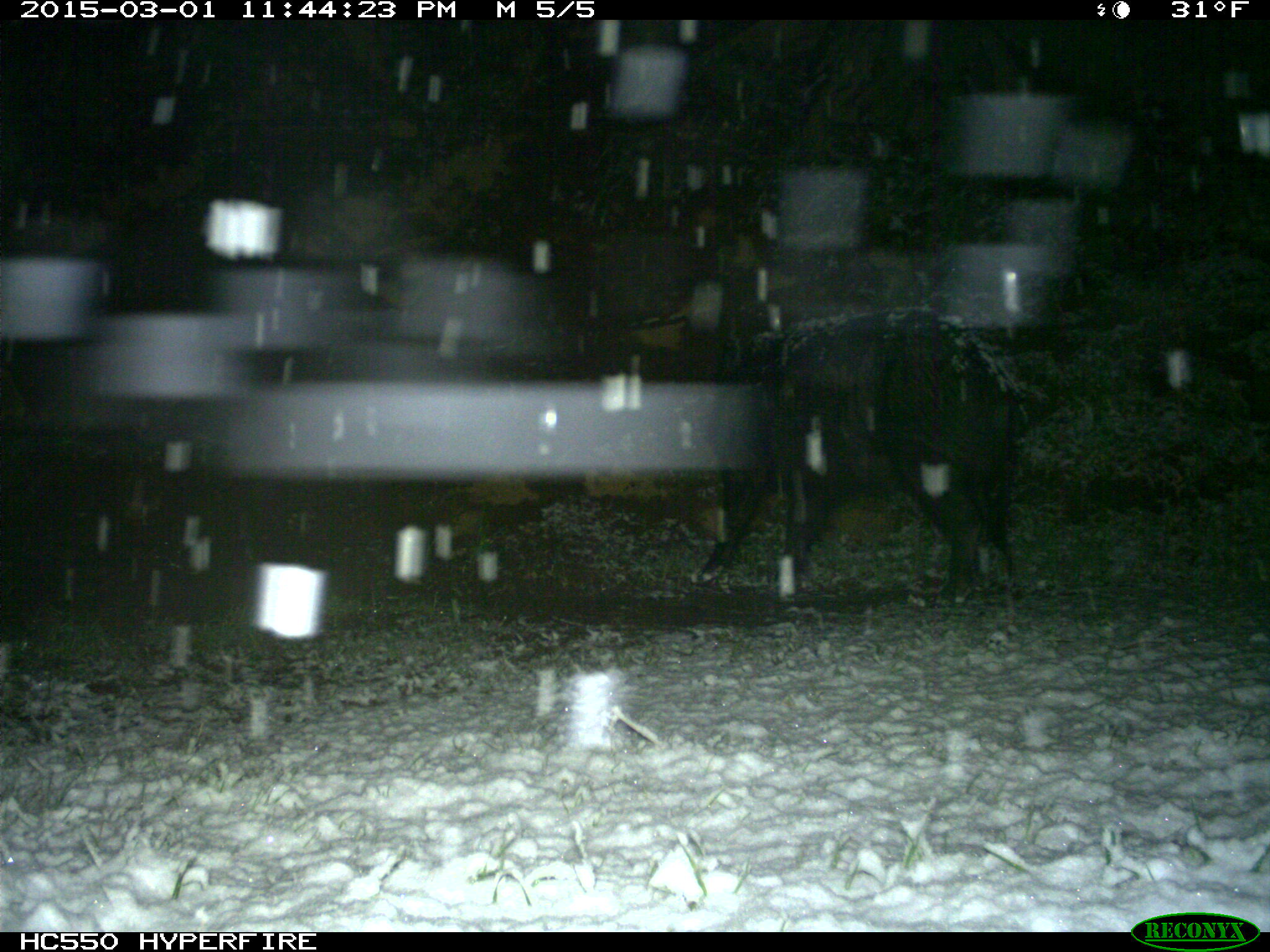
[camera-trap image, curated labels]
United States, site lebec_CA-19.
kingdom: Animalia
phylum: Chordata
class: Mammalia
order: Artiodactyla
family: Suidae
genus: Sus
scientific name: Sus scrofa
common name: wild boar